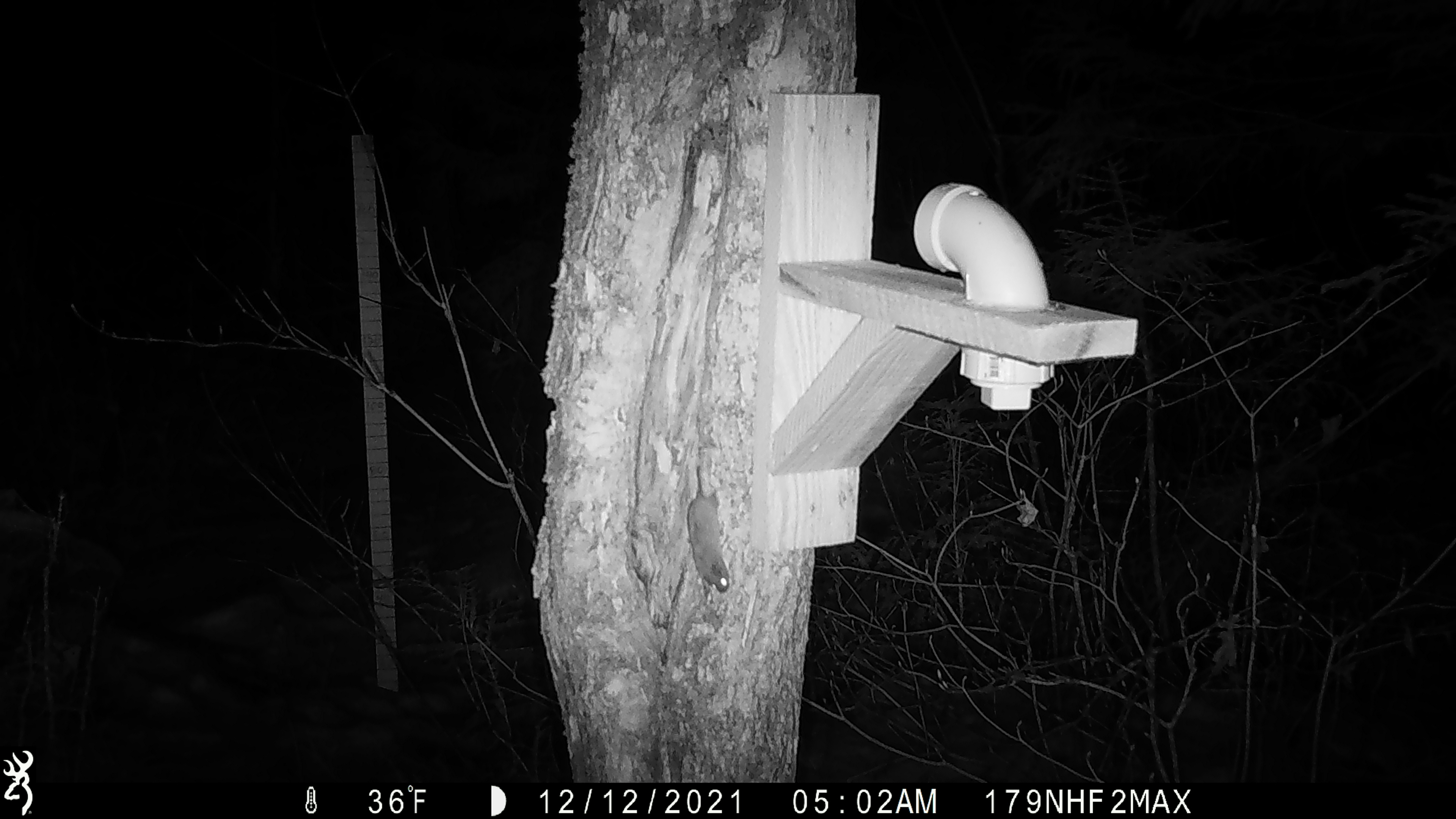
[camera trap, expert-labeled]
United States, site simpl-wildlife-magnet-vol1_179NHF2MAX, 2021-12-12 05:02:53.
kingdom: Animalia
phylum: Chordata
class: Mammalia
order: Rodentia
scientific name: Rodentia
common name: mouse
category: mouse sp.